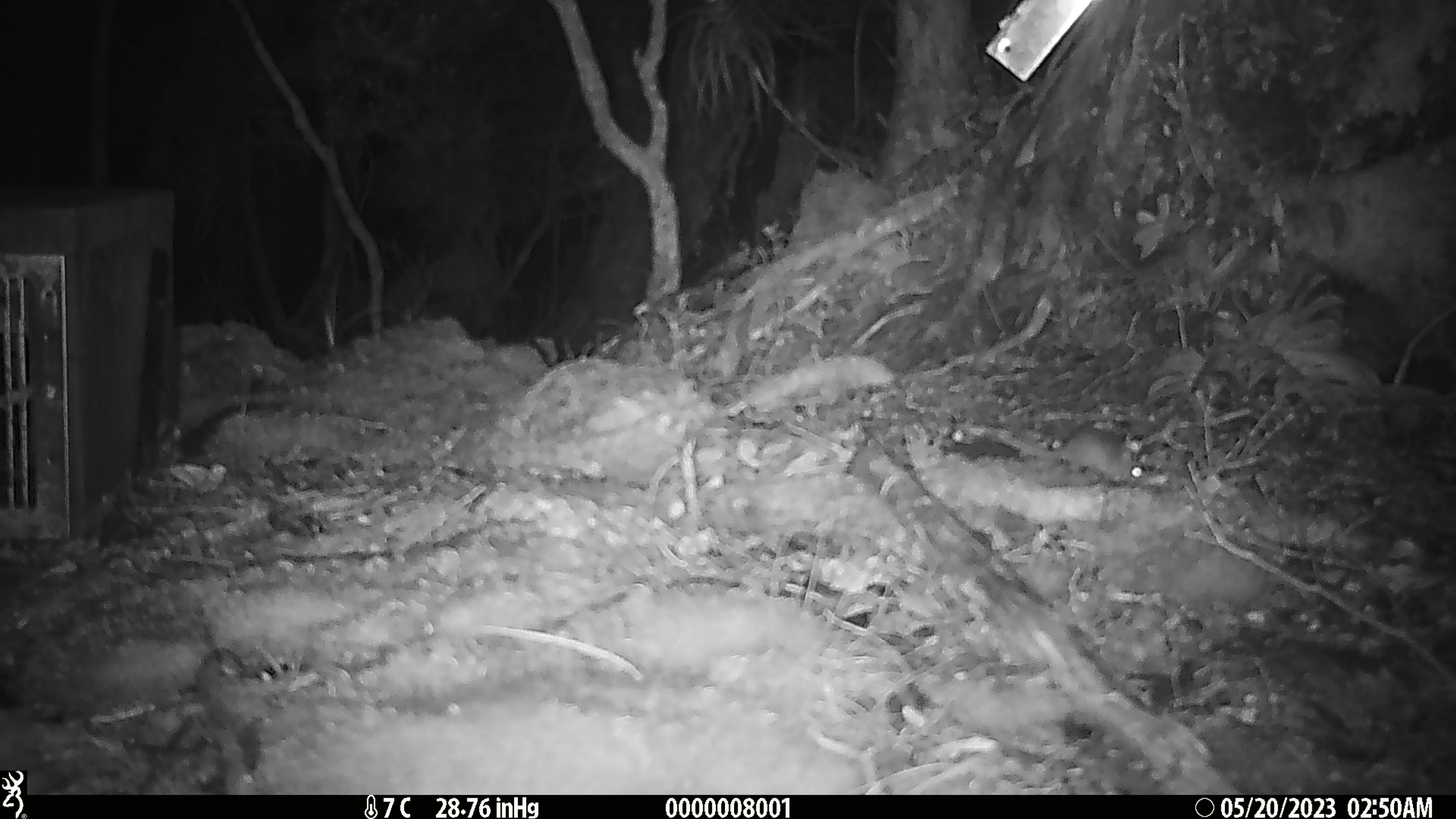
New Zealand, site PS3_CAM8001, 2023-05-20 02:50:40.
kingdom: Animalia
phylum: Chordata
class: Mammalia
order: Rodentia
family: Muridae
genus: Mus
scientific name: Mus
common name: mouse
Mouse (Mus).